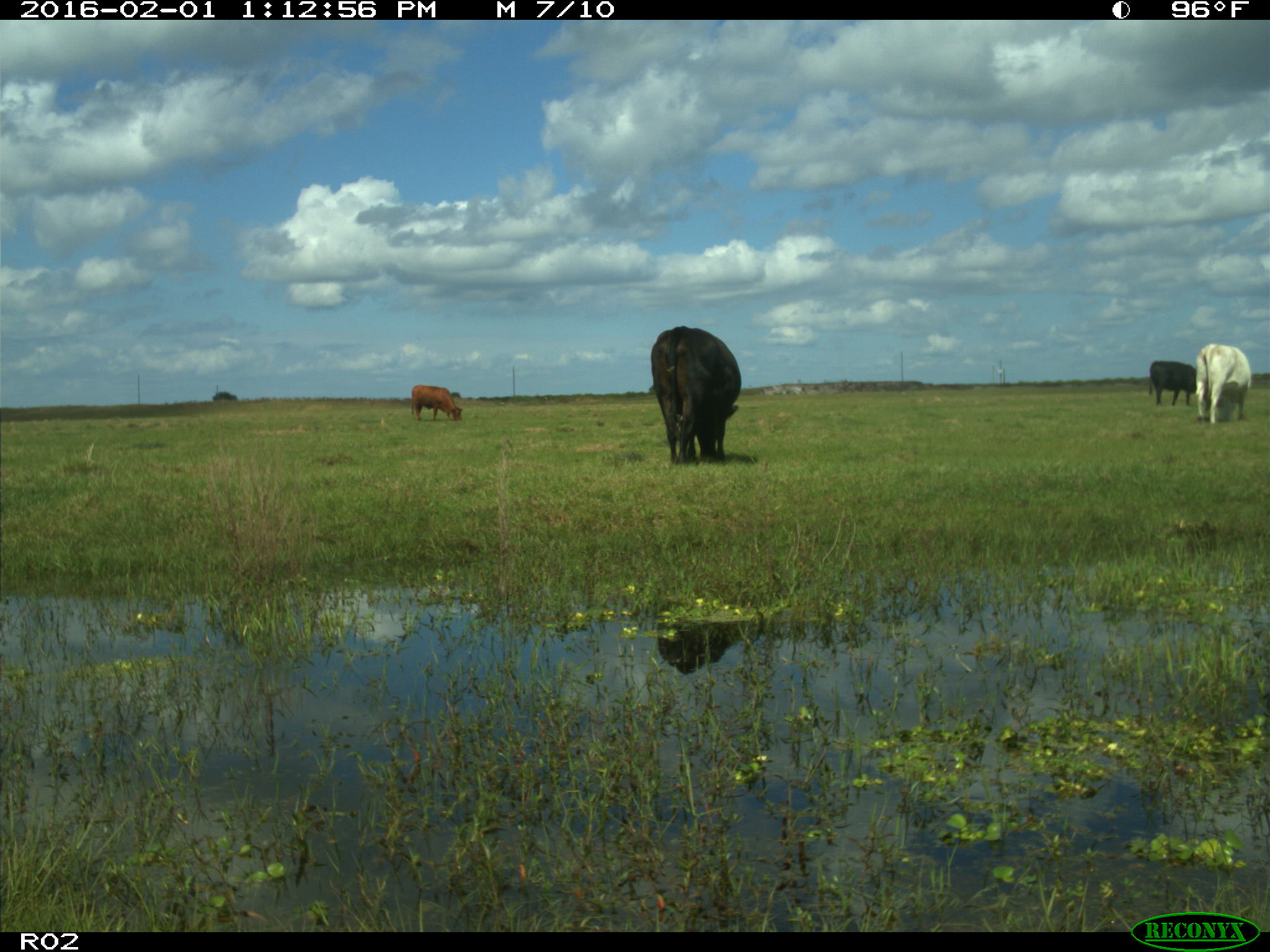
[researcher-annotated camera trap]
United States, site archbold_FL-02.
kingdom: Animalia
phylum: Chordata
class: Mammalia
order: Artiodactyla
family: Bovidae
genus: Bos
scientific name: Bos taurus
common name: domestic cow